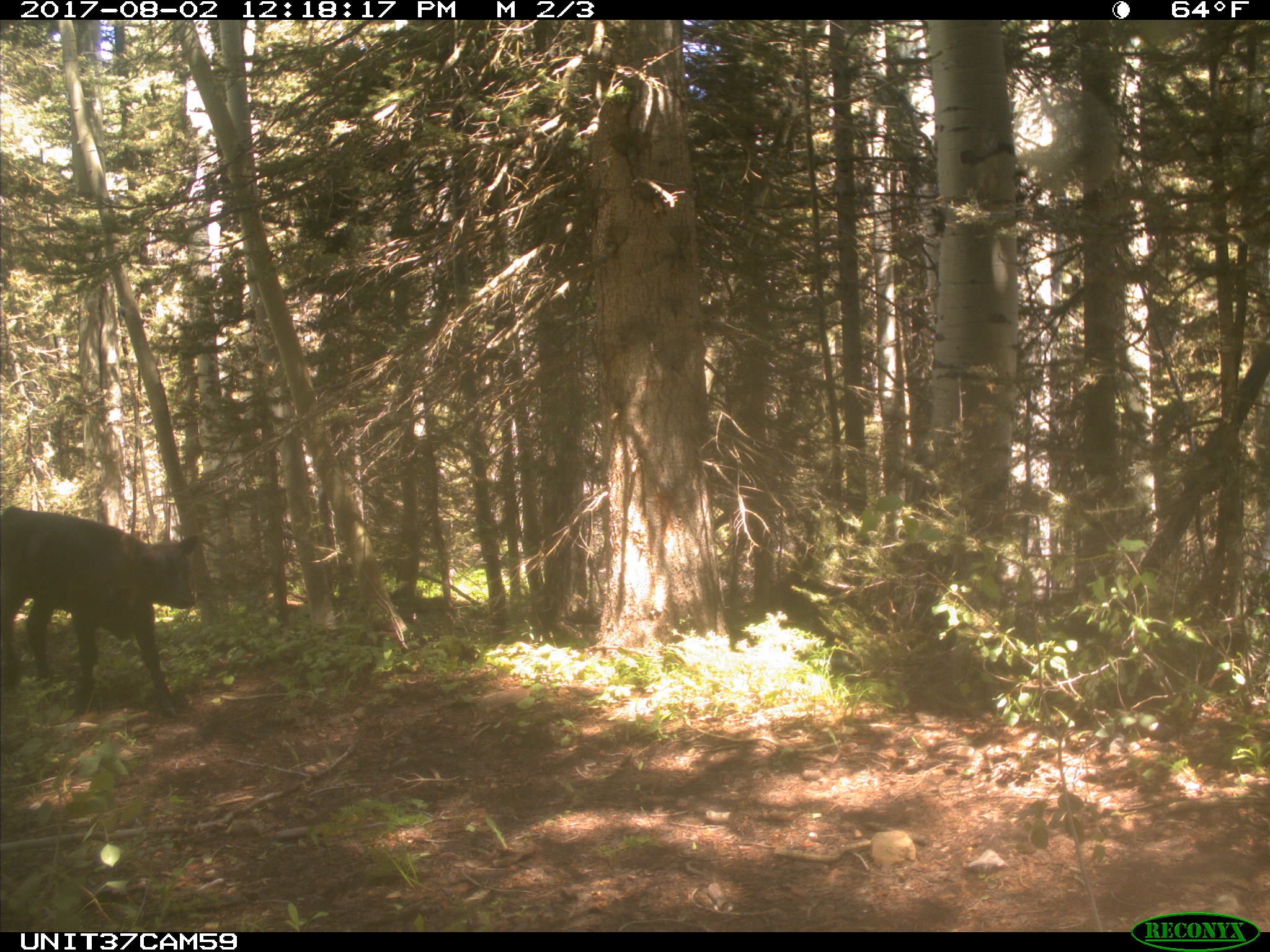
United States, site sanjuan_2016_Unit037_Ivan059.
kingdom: Animalia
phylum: Chordata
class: Mammalia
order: Artiodactyla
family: Bovidae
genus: Bos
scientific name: Bos taurus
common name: domestic cow